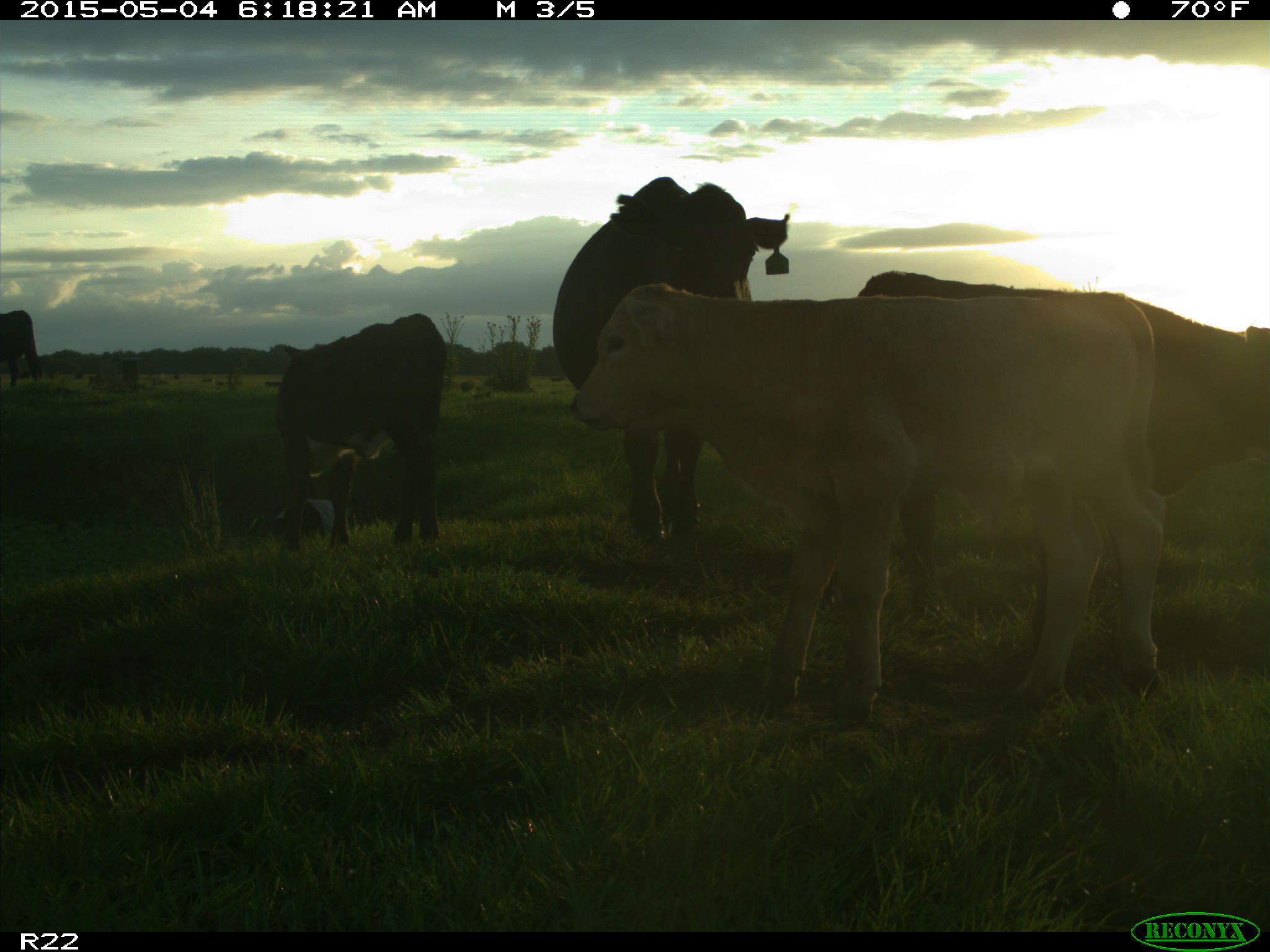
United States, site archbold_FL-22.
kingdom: Animalia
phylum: Chordata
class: Mammalia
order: Artiodactyla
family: Bovidae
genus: Bos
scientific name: Bos taurus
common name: domestic cow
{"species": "Bos taurus (domestic cow)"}